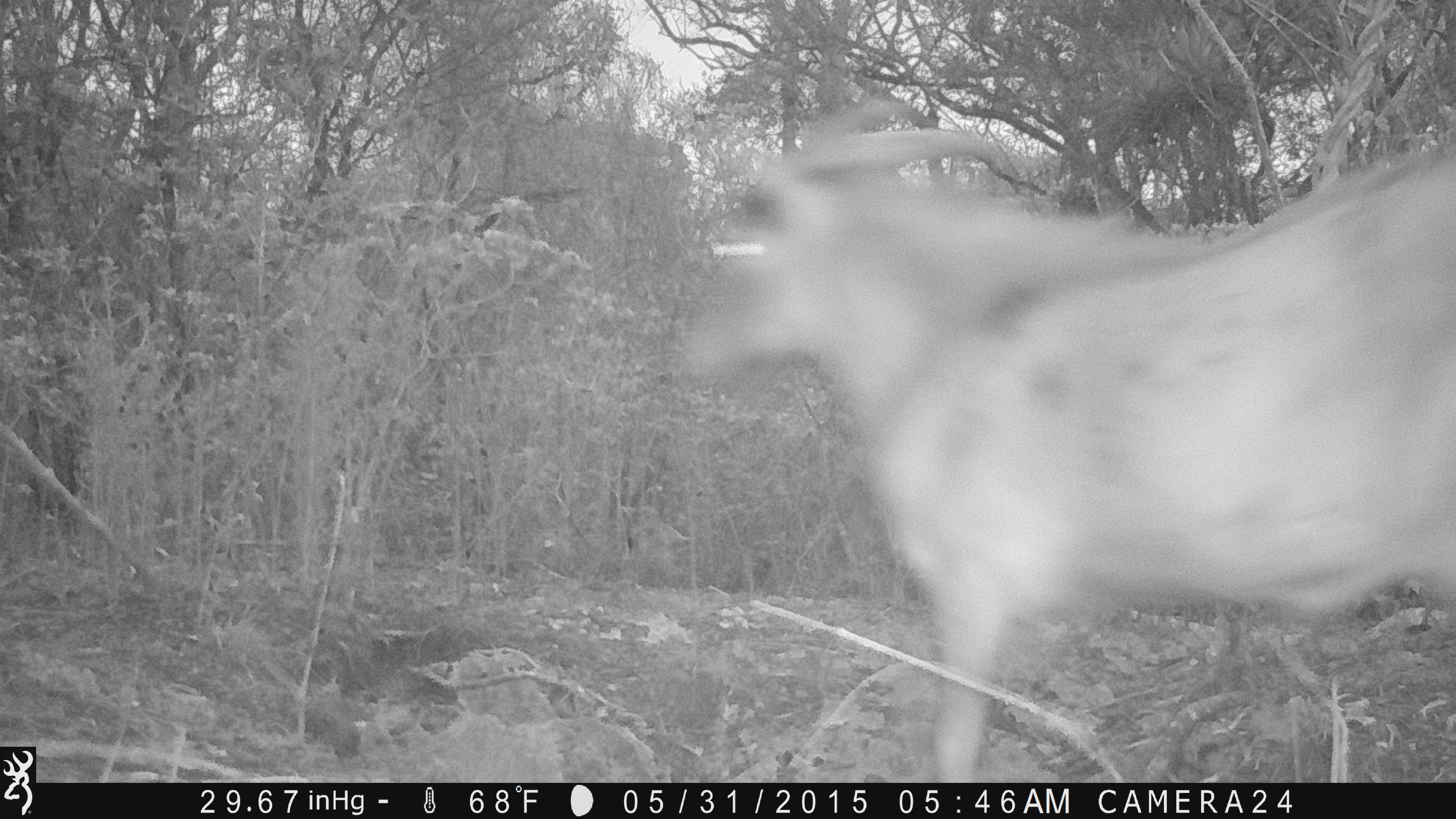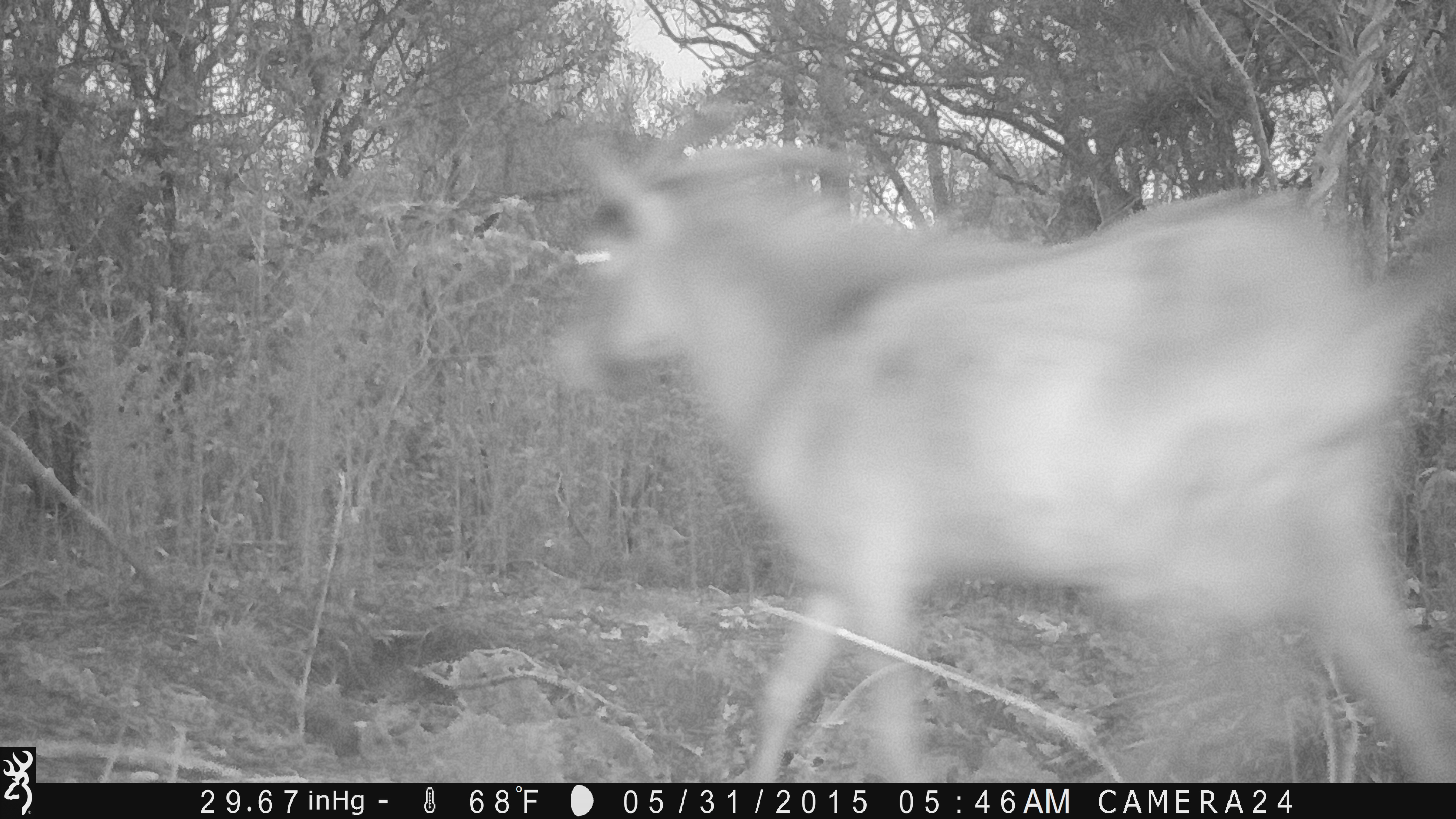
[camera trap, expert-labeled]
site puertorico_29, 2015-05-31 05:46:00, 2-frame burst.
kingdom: Animalia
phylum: Chordata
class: Mammalia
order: Artiodactyla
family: Bovidae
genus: Capra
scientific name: Capra hircus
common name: goat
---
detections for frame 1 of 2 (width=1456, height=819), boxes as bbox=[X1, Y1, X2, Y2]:
goat: bbox=[674, 102, 1456, 793]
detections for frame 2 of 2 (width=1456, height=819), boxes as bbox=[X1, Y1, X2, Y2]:
goat: bbox=[546, 137, 1456, 778]